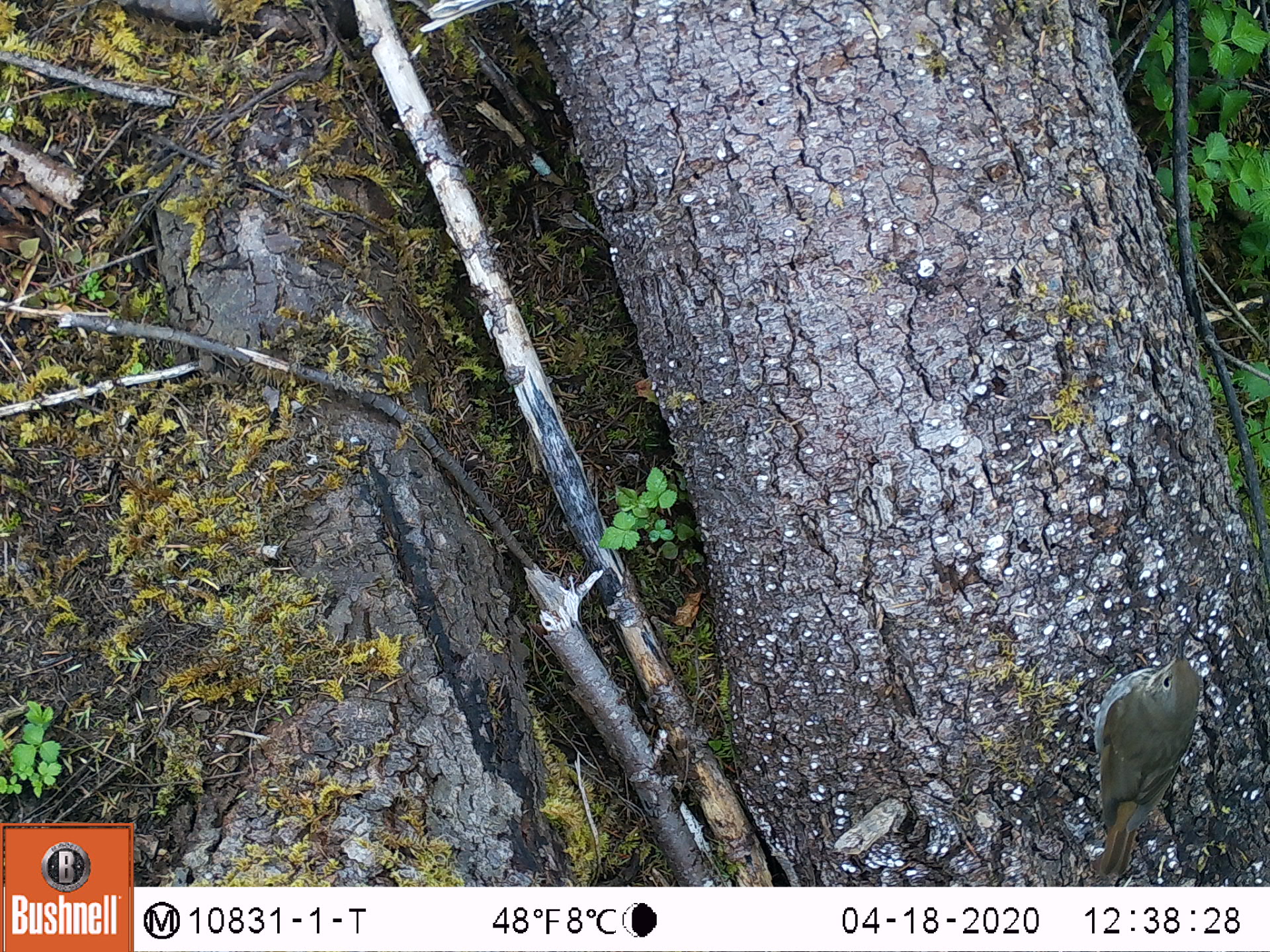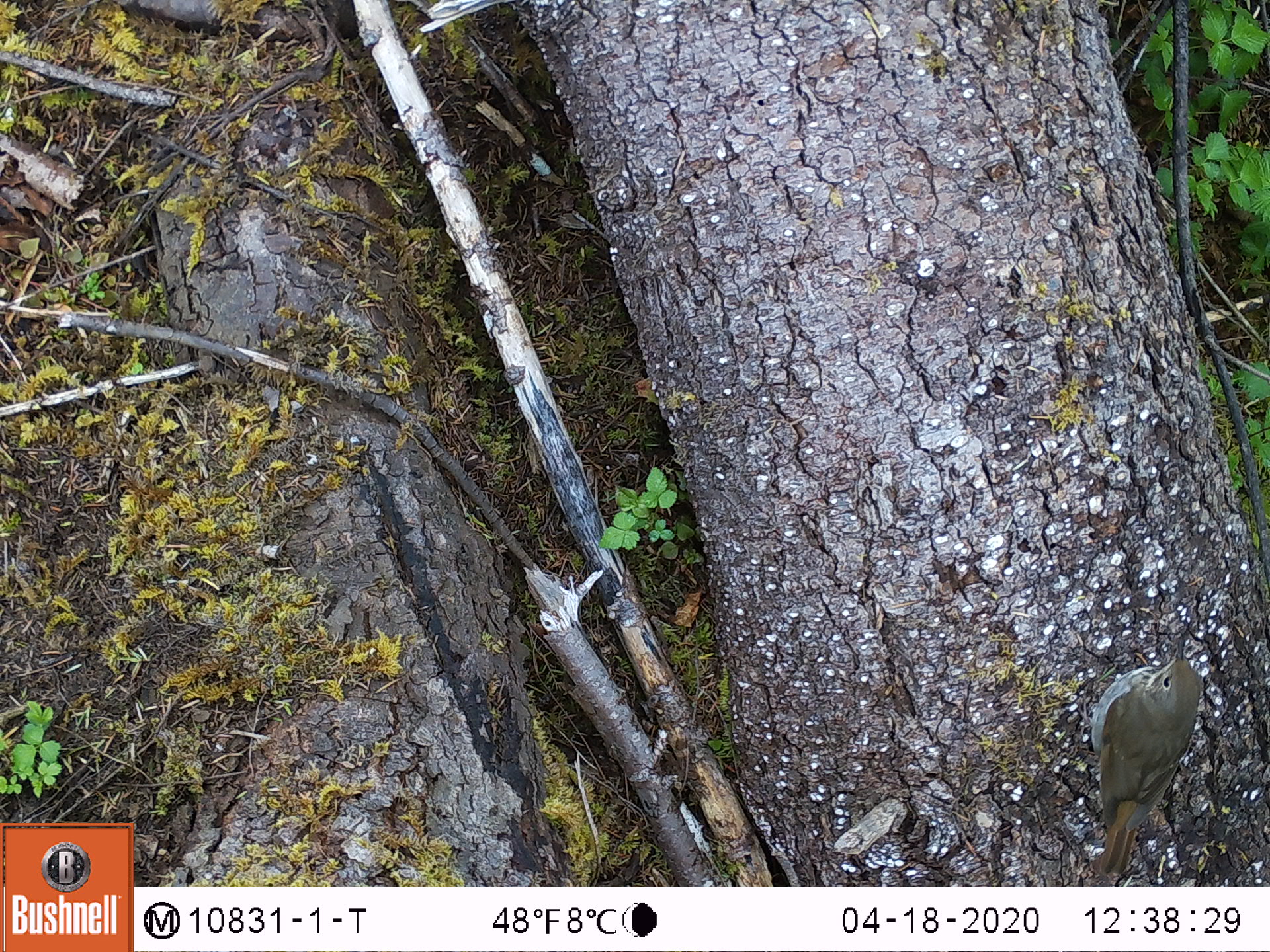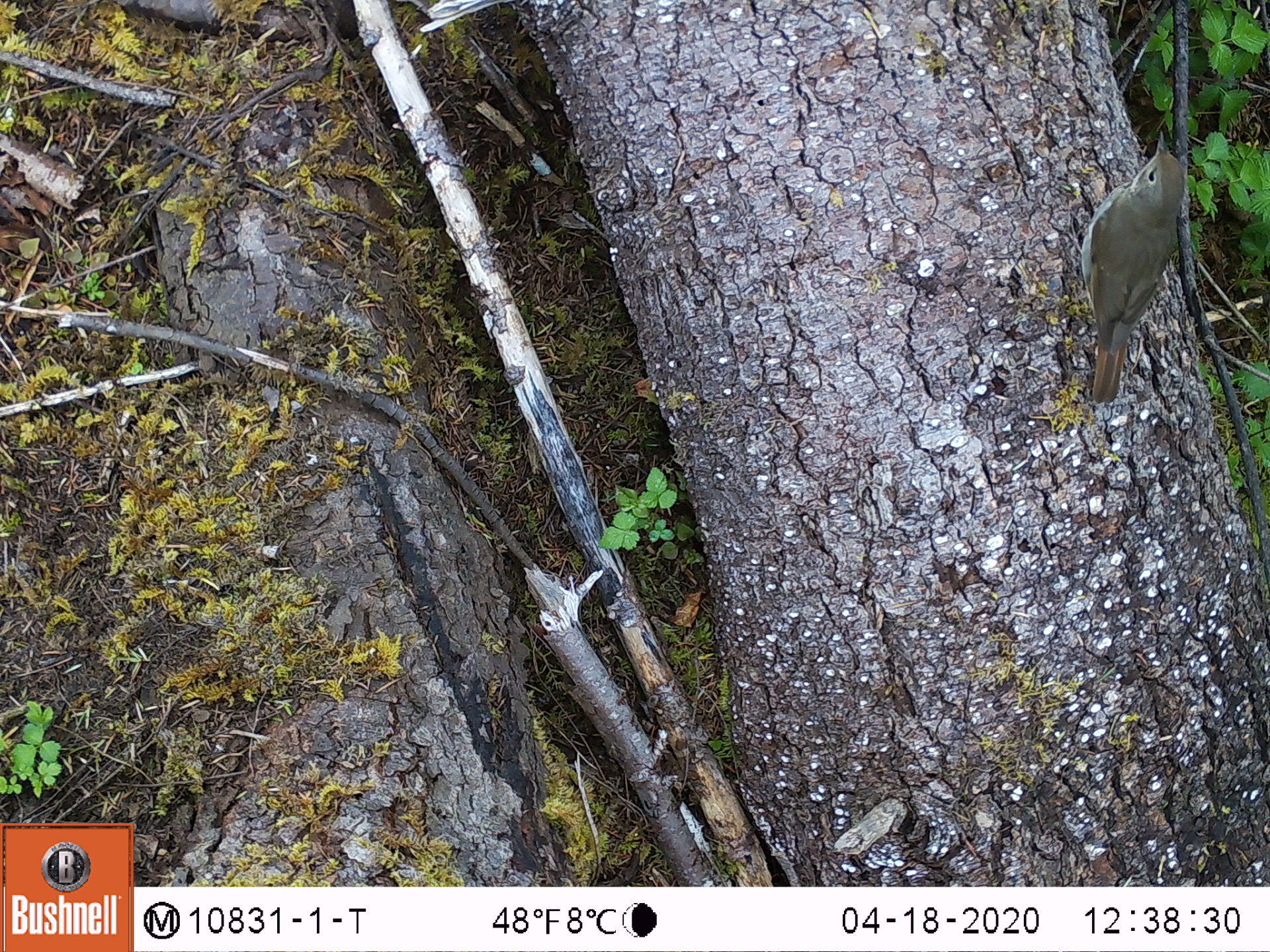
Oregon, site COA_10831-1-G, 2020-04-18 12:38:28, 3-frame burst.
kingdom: Animalia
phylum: Chordata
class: Aves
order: Passeriformes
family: Turdidae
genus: Catharus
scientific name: Catharus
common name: brown thrushes and nightingale-thrushes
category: catharus species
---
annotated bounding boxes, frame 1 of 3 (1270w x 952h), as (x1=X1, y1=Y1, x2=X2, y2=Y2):
catharus species: (x1=1061, y1=619, x2=1227, y2=883)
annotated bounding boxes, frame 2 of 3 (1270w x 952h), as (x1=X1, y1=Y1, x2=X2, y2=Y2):
catharus species: (x1=1058, y1=612, x2=1230, y2=882)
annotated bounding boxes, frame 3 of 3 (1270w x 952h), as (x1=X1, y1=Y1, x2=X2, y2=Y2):
catharus species: (x1=1058, y1=117, x2=1212, y2=425)